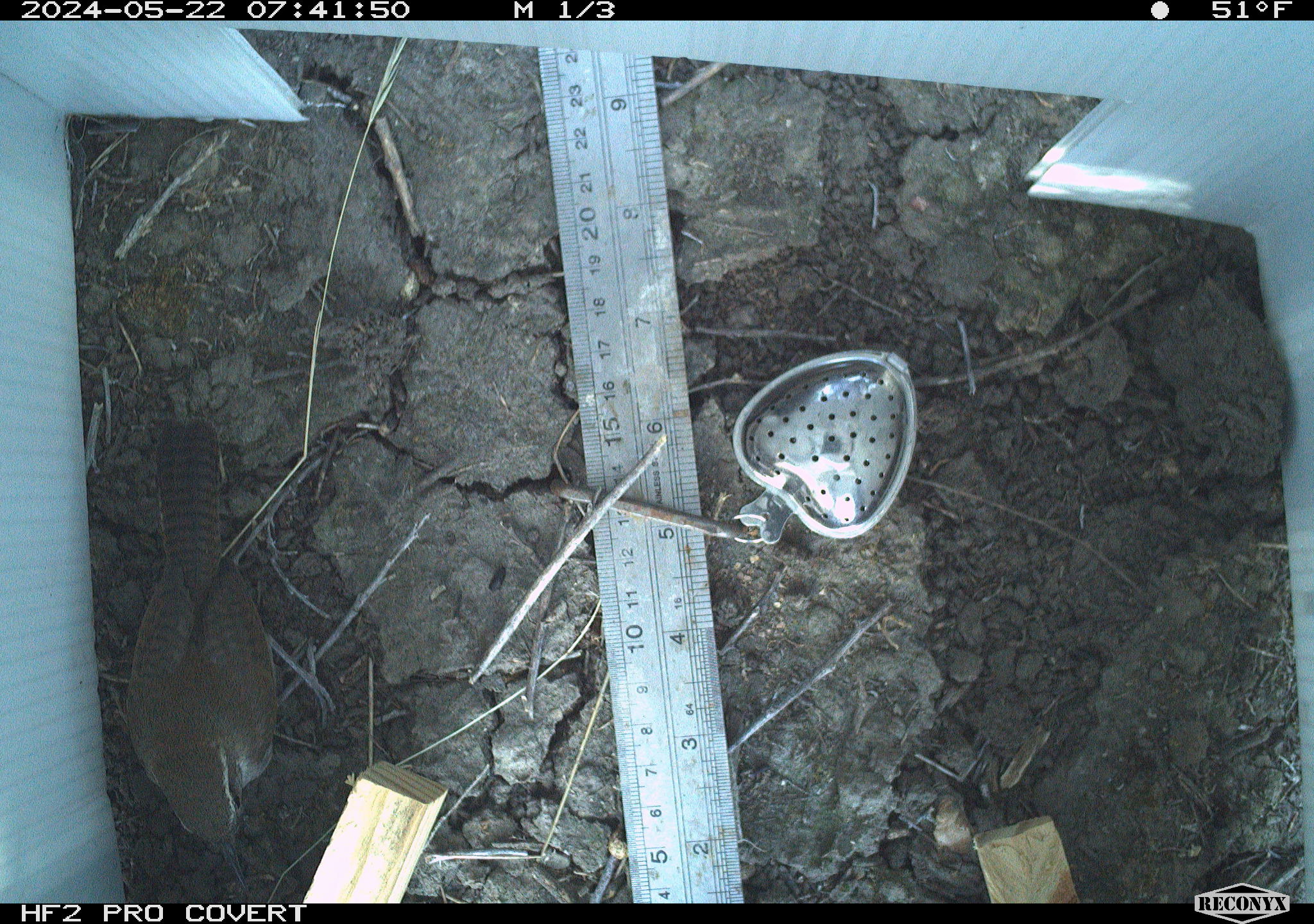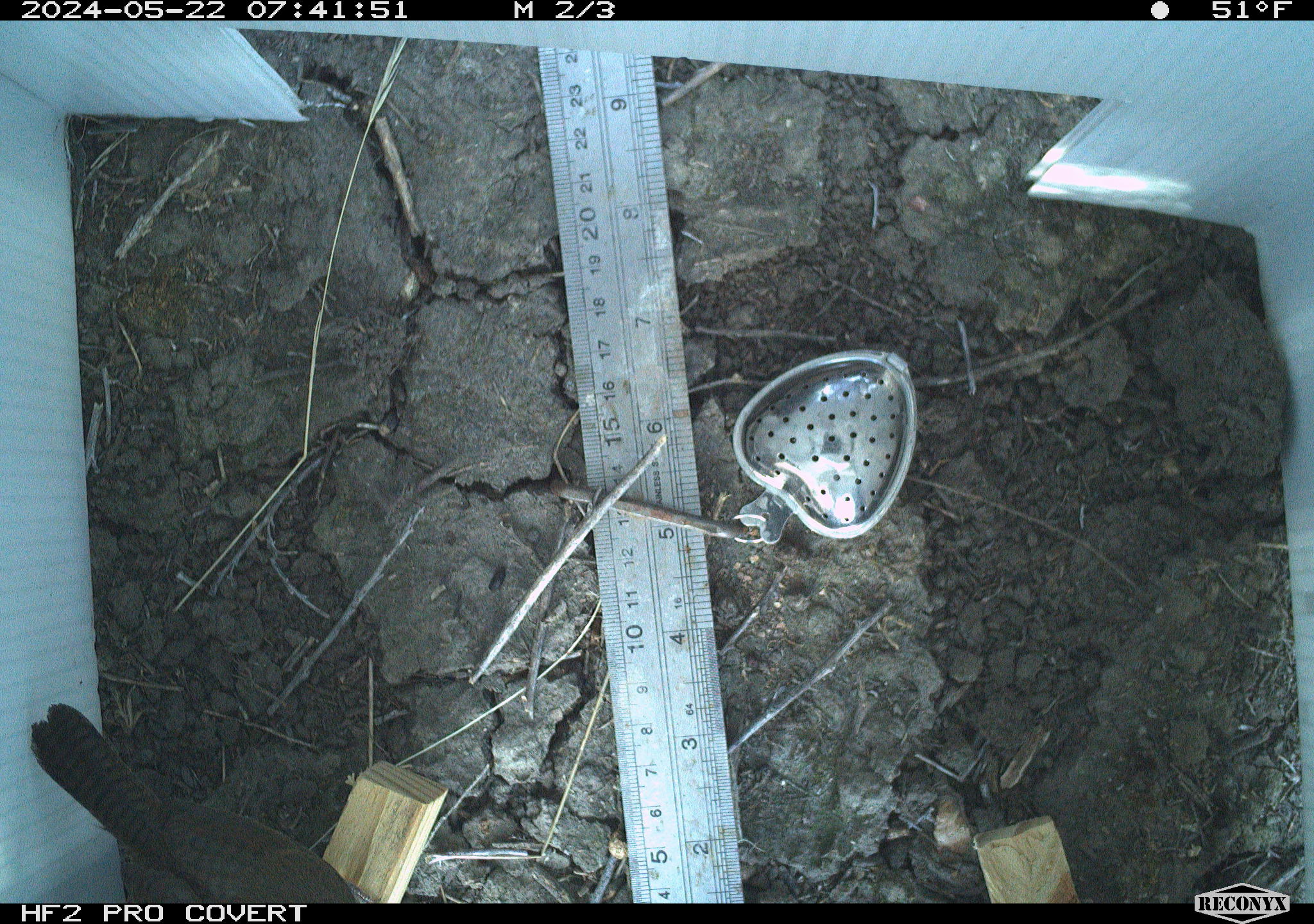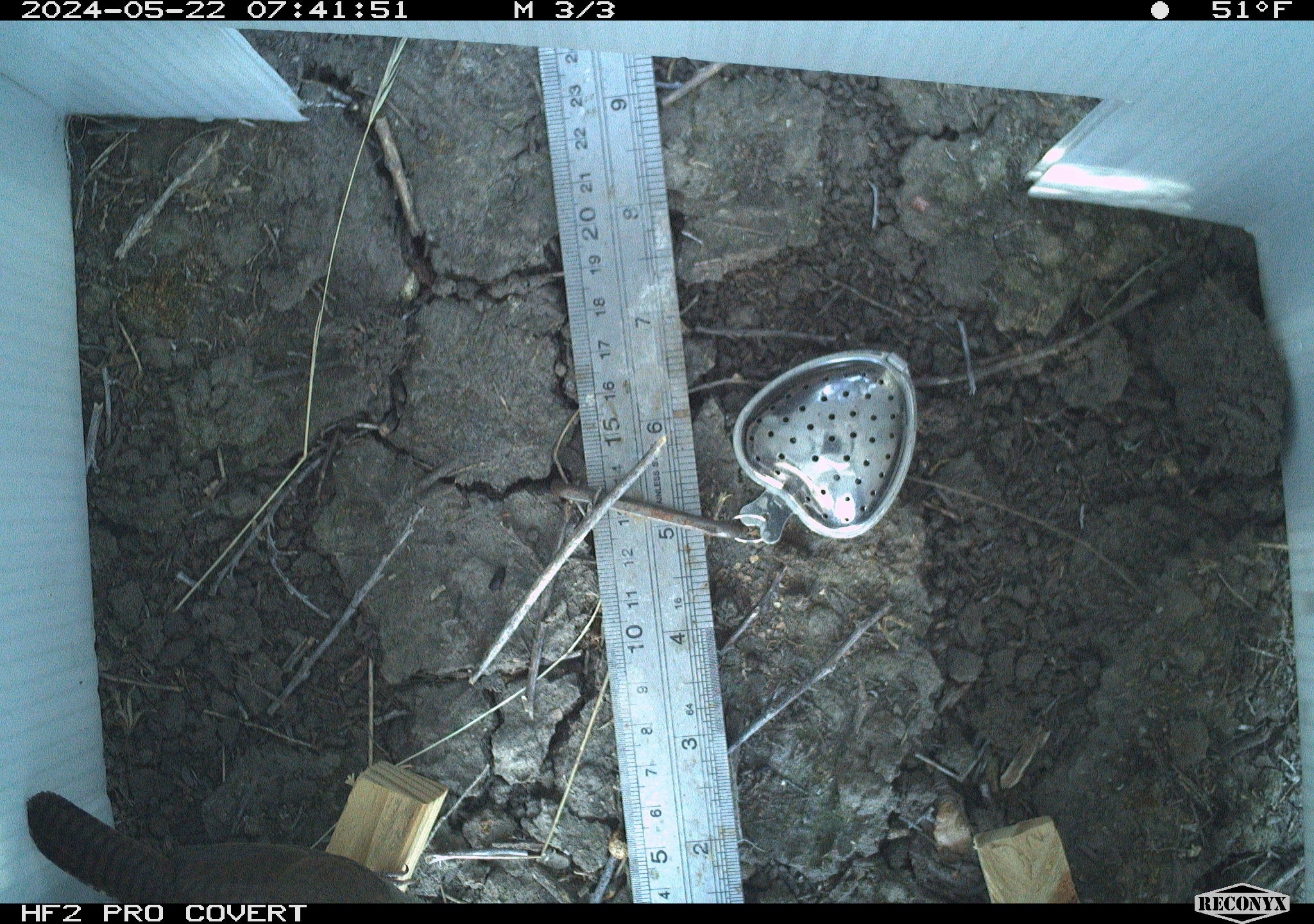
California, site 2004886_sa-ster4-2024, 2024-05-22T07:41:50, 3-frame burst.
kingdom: Animalia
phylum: Chordata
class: Aves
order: Passeriformes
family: Troglodytidae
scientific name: Troglodytidae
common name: wren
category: troglodytidae family